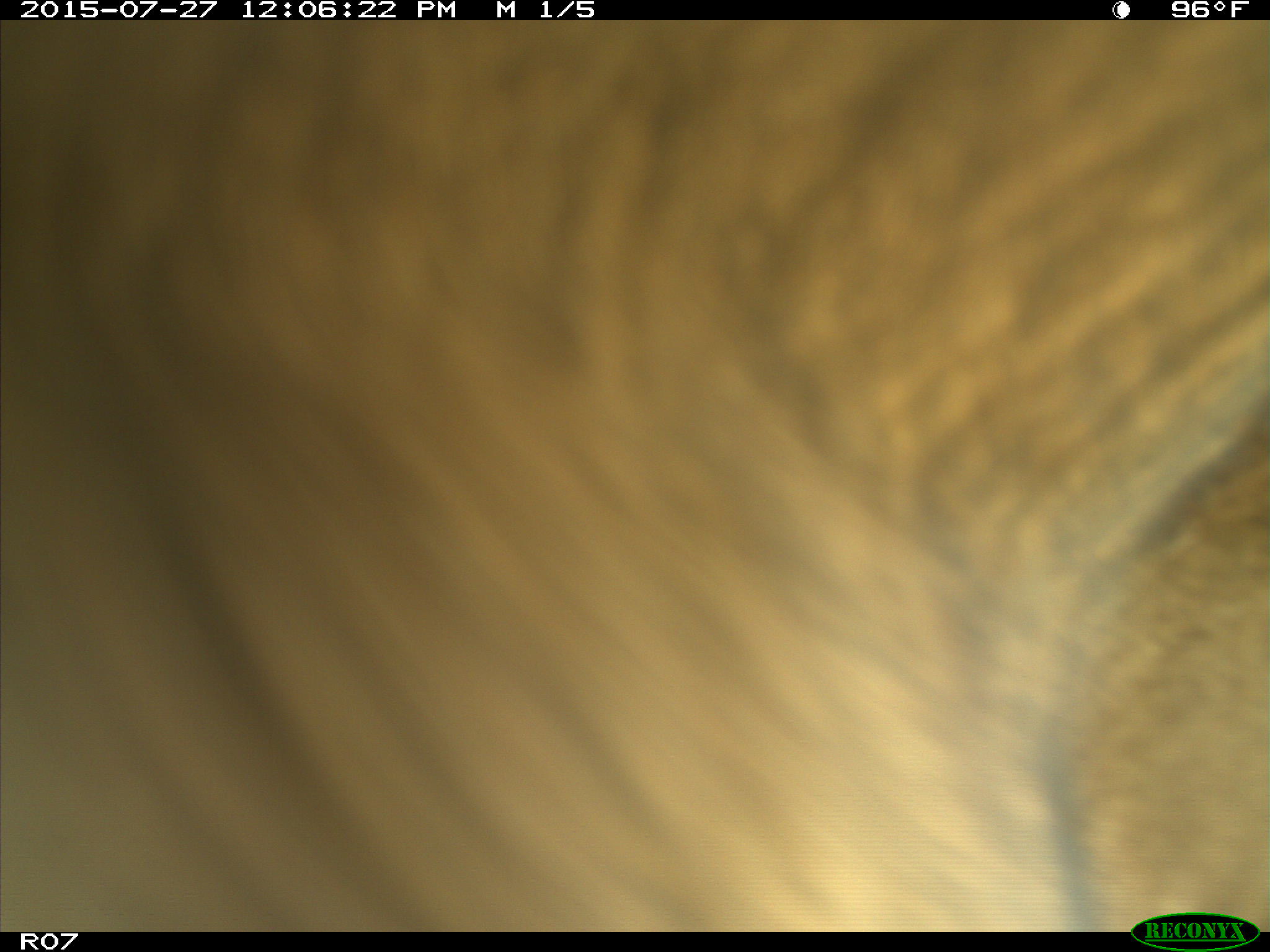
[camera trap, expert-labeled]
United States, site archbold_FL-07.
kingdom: Animalia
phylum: Chordata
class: Mammalia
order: Artiodactyla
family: Bovidae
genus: Bos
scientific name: Bos taurus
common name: domestic cow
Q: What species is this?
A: Bos taurus (domestic cow).